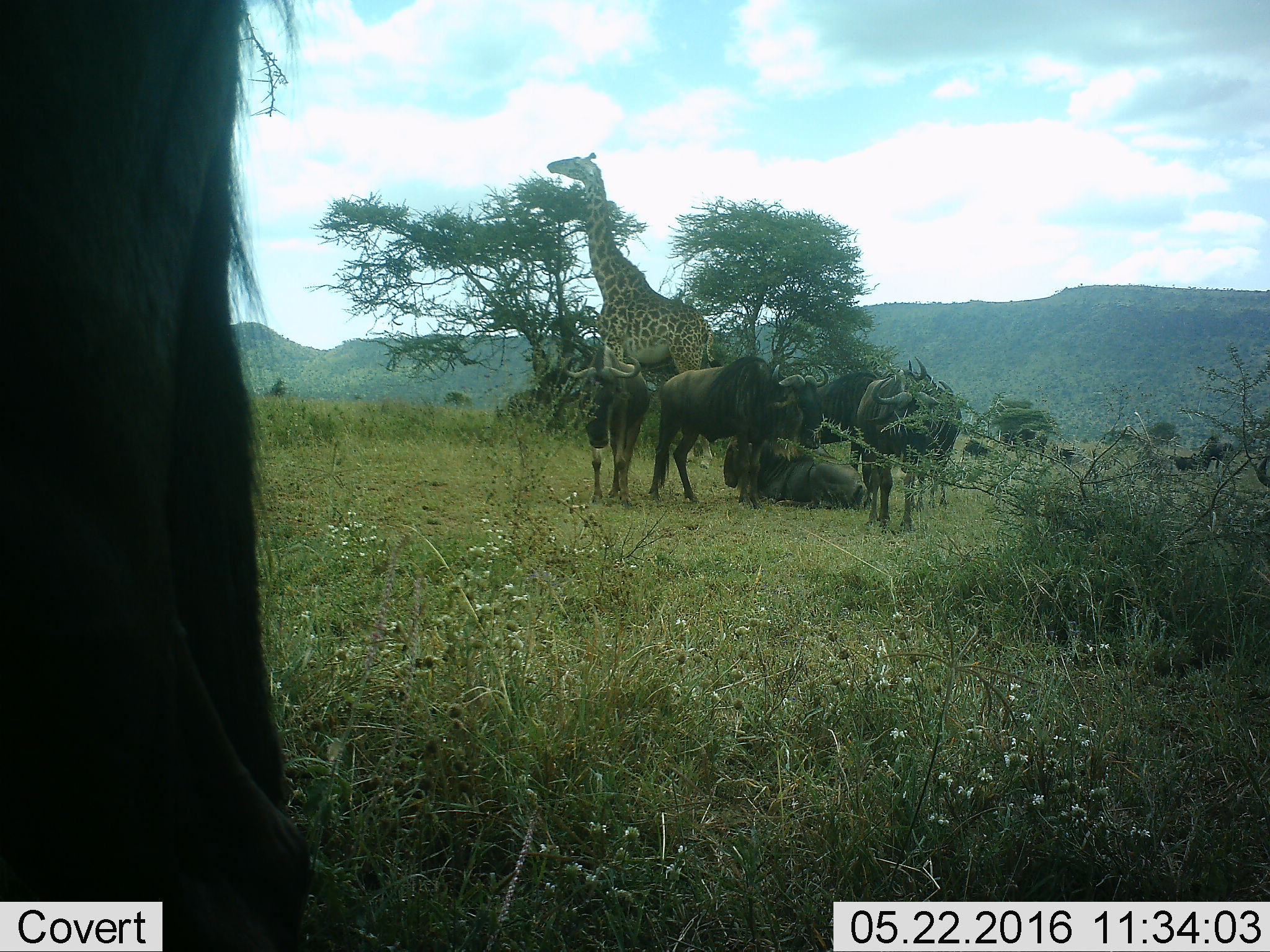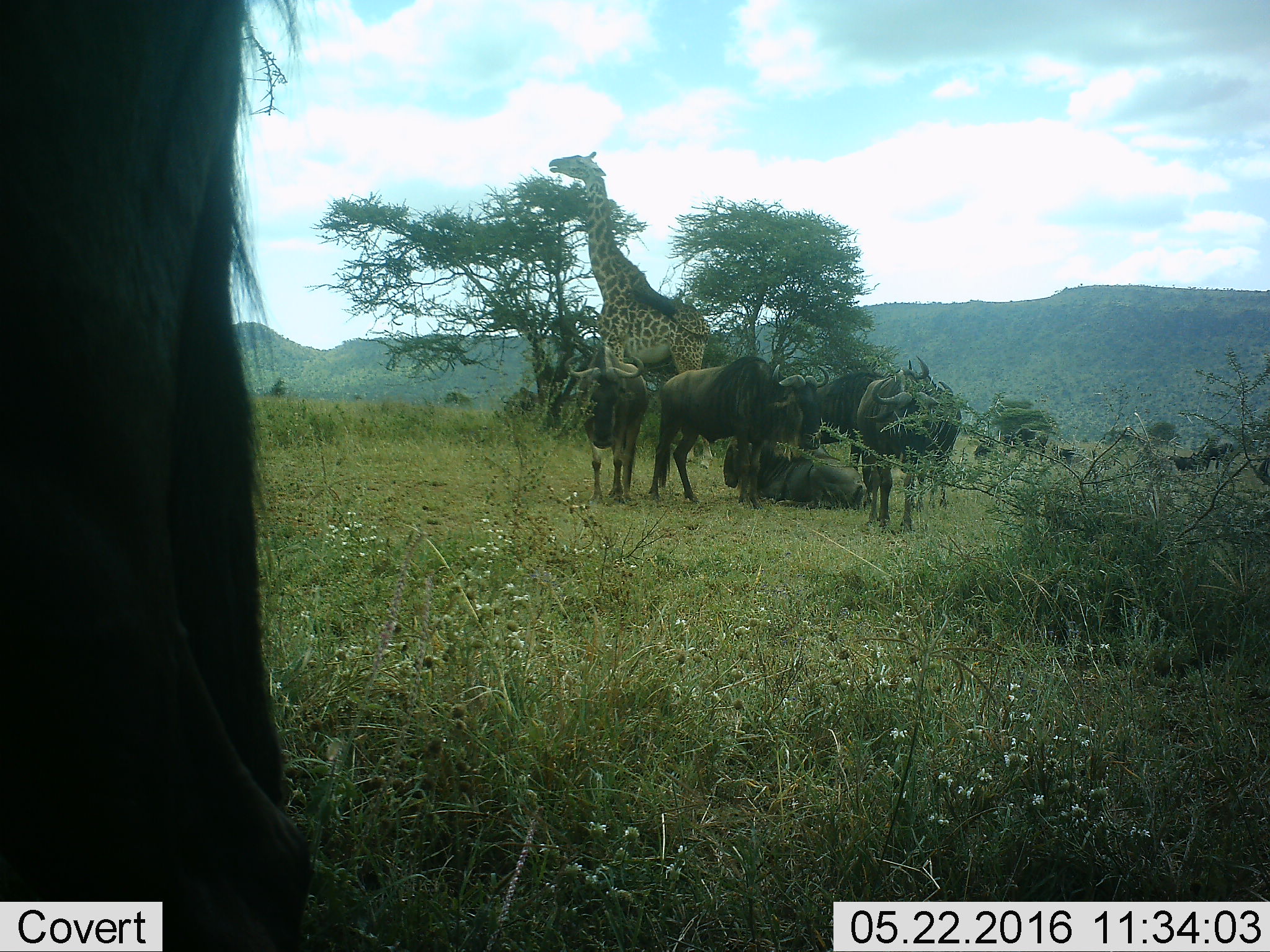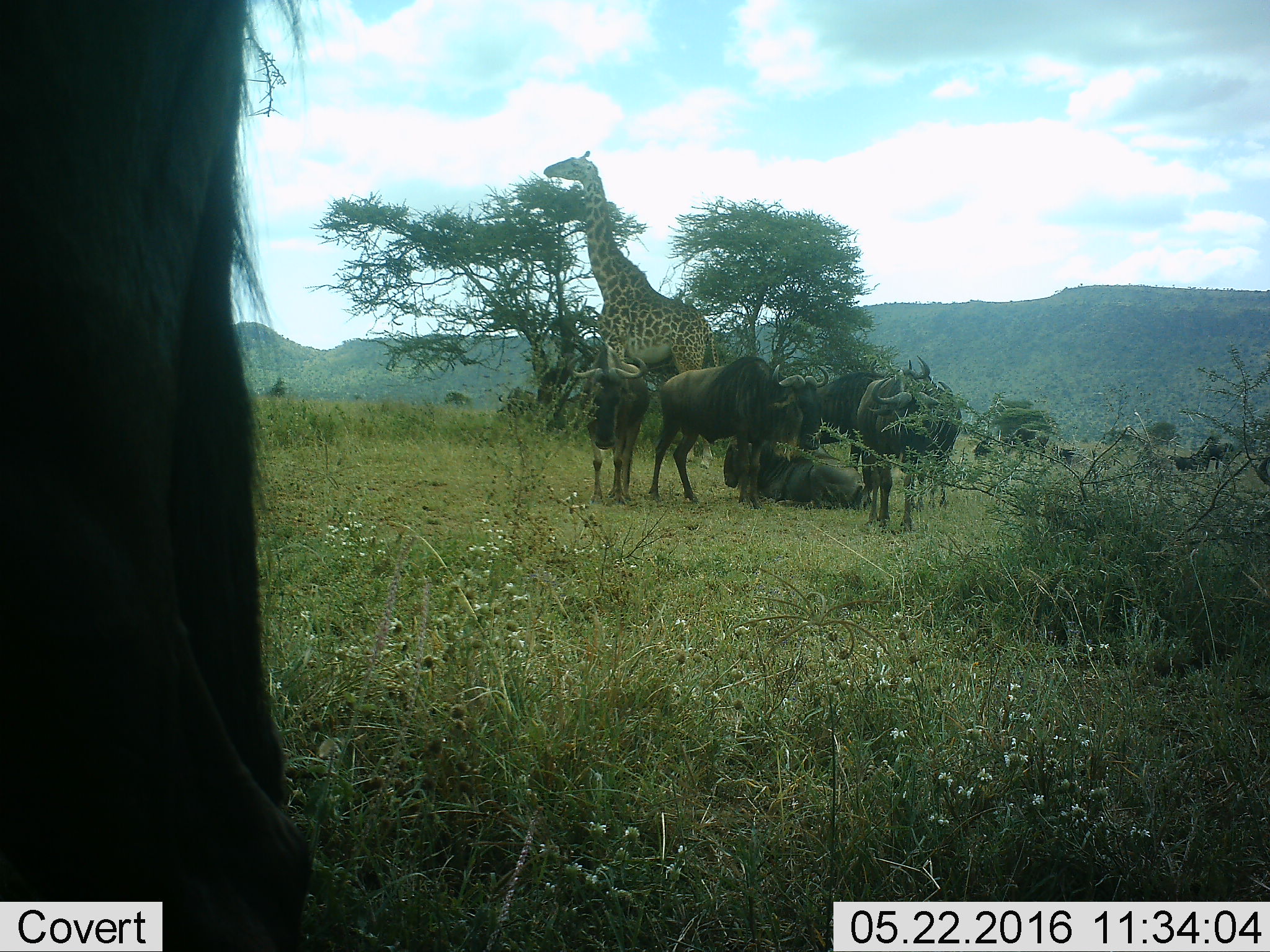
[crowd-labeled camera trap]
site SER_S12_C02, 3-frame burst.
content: unidentified animal